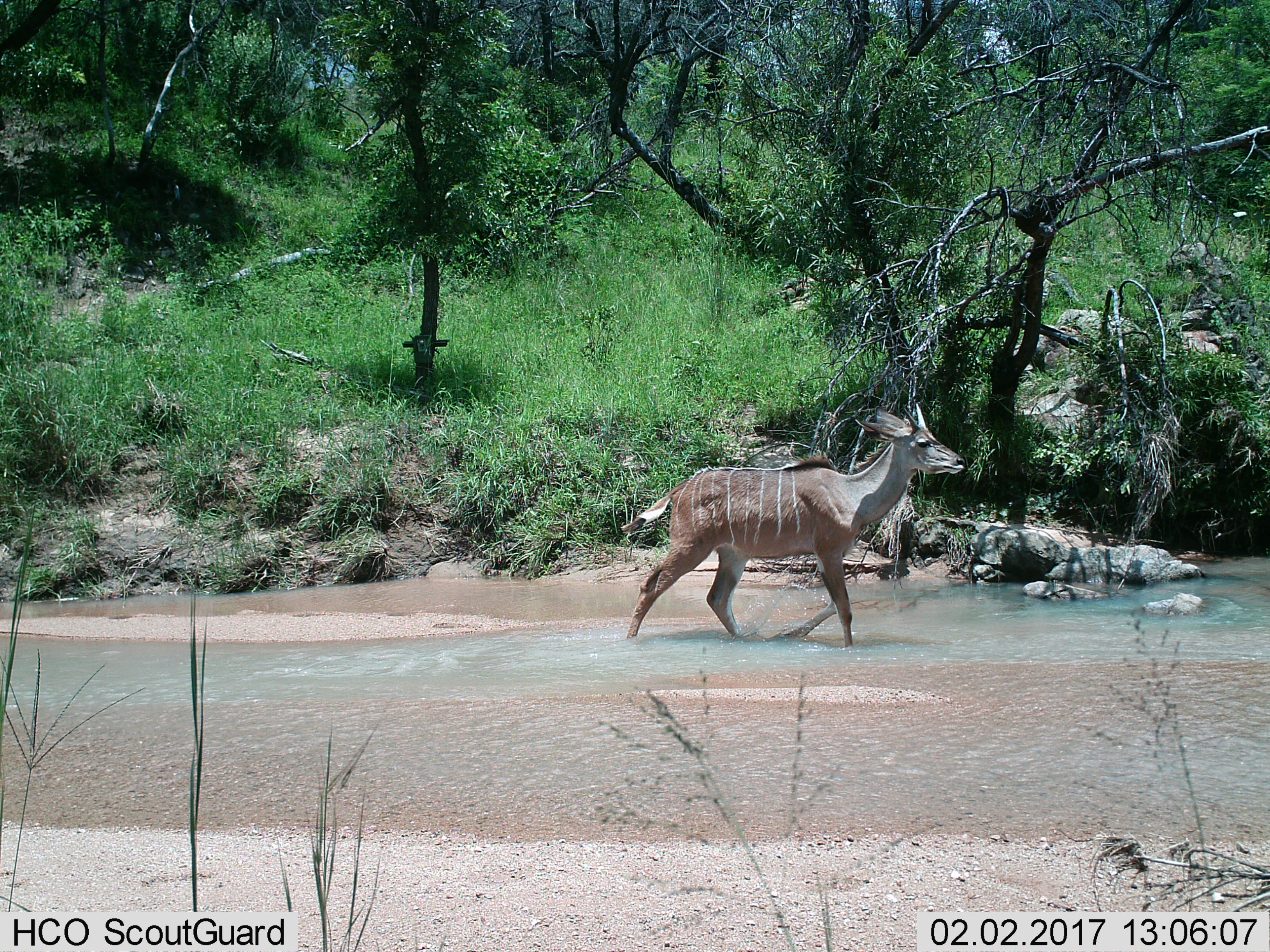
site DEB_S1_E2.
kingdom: Animalia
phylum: Chordata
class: Mammalia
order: Artiodactyla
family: Bovidae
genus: Tragelaphus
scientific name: Tragelaphus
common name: kudu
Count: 1.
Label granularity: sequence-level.